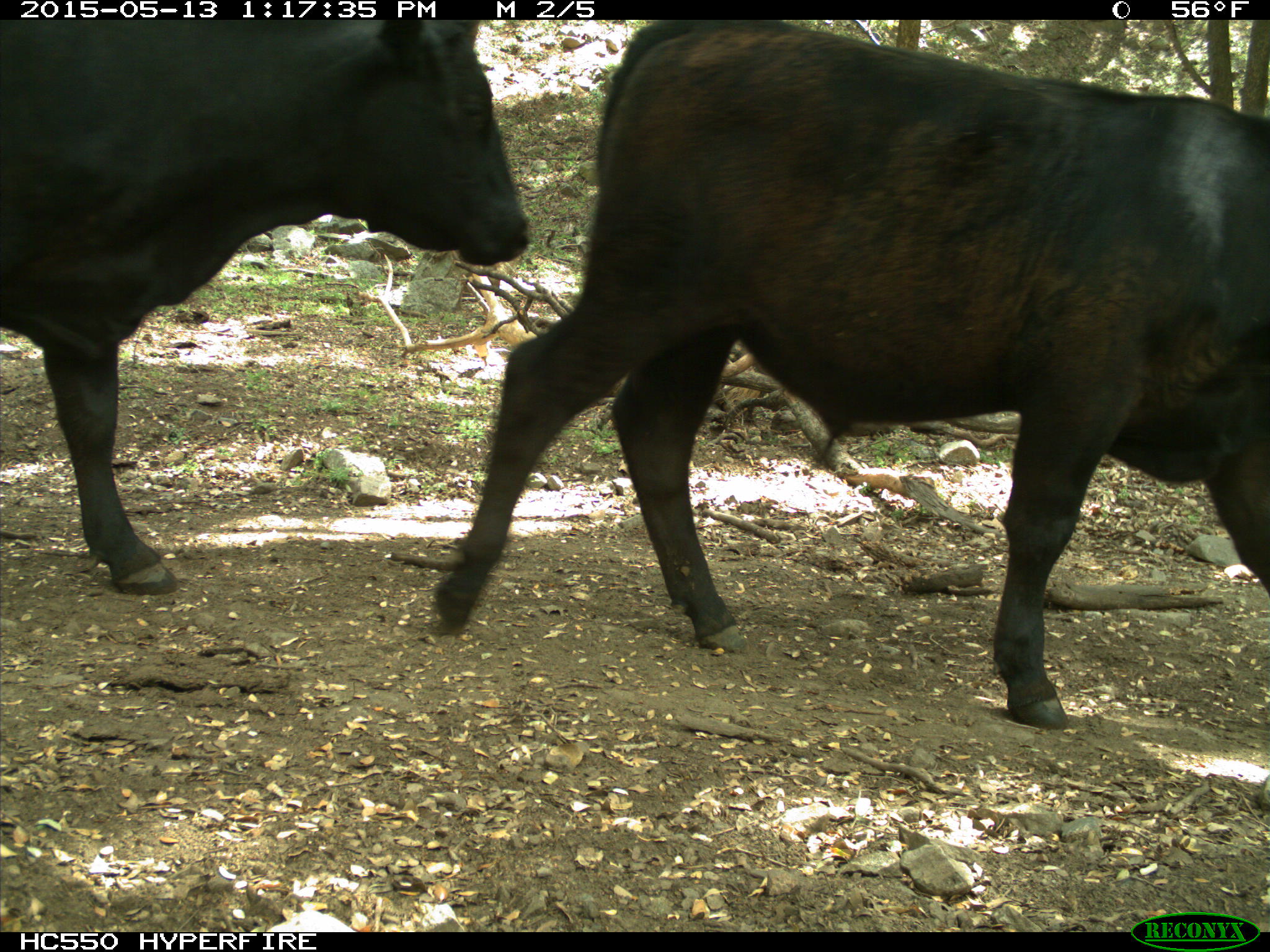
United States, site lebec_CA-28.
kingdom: Animalia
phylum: Chordata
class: Mammalia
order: Artiodactyla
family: Bovidae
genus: Bos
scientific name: Bos taurus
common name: domestic cow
Bos taurus (domestic cow).